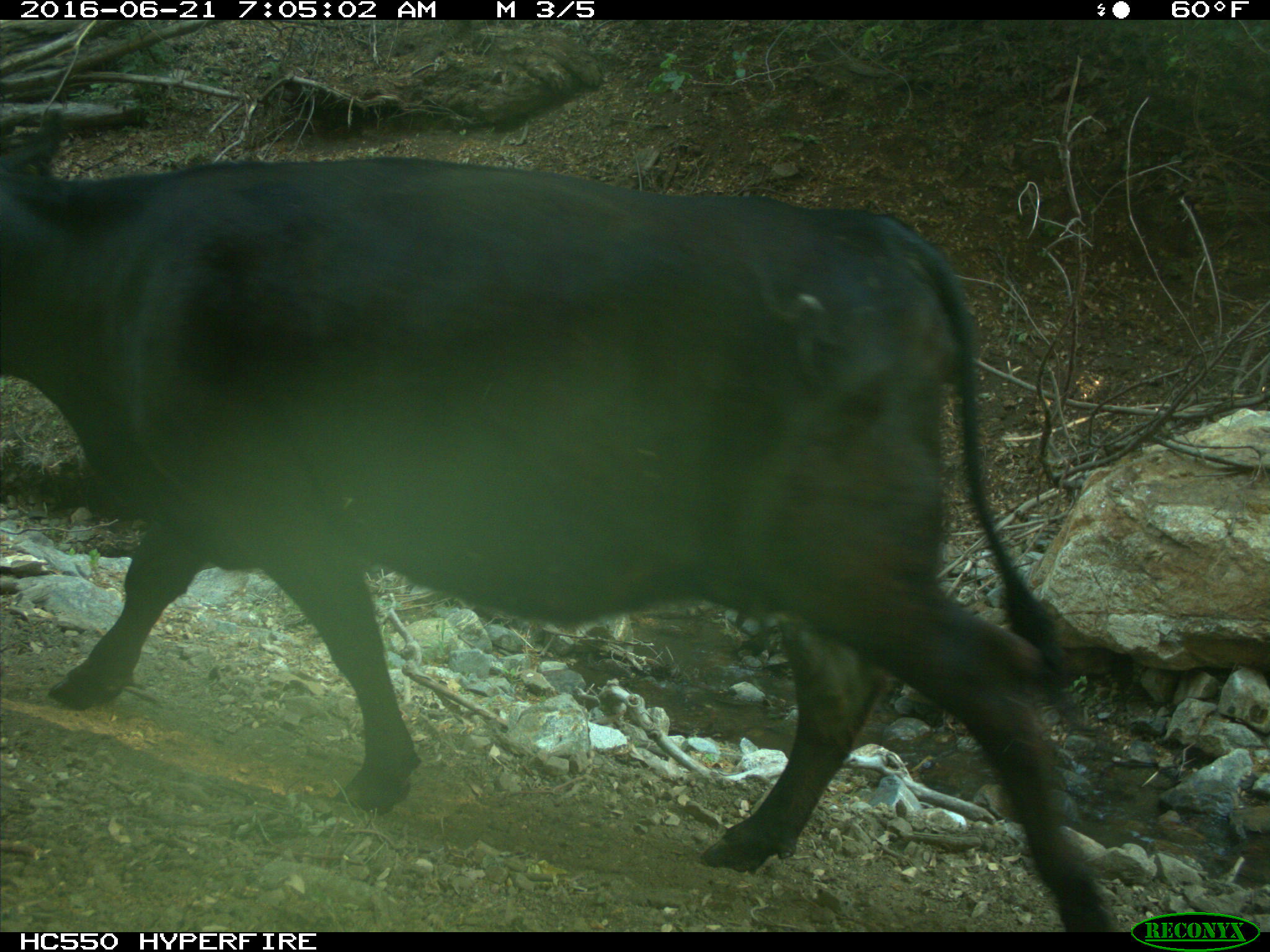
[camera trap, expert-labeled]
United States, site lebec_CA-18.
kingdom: Animalia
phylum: Chordata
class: Mammalia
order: Artiodactyla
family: Bovidae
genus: Bos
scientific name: Bos taurus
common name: domestic cow